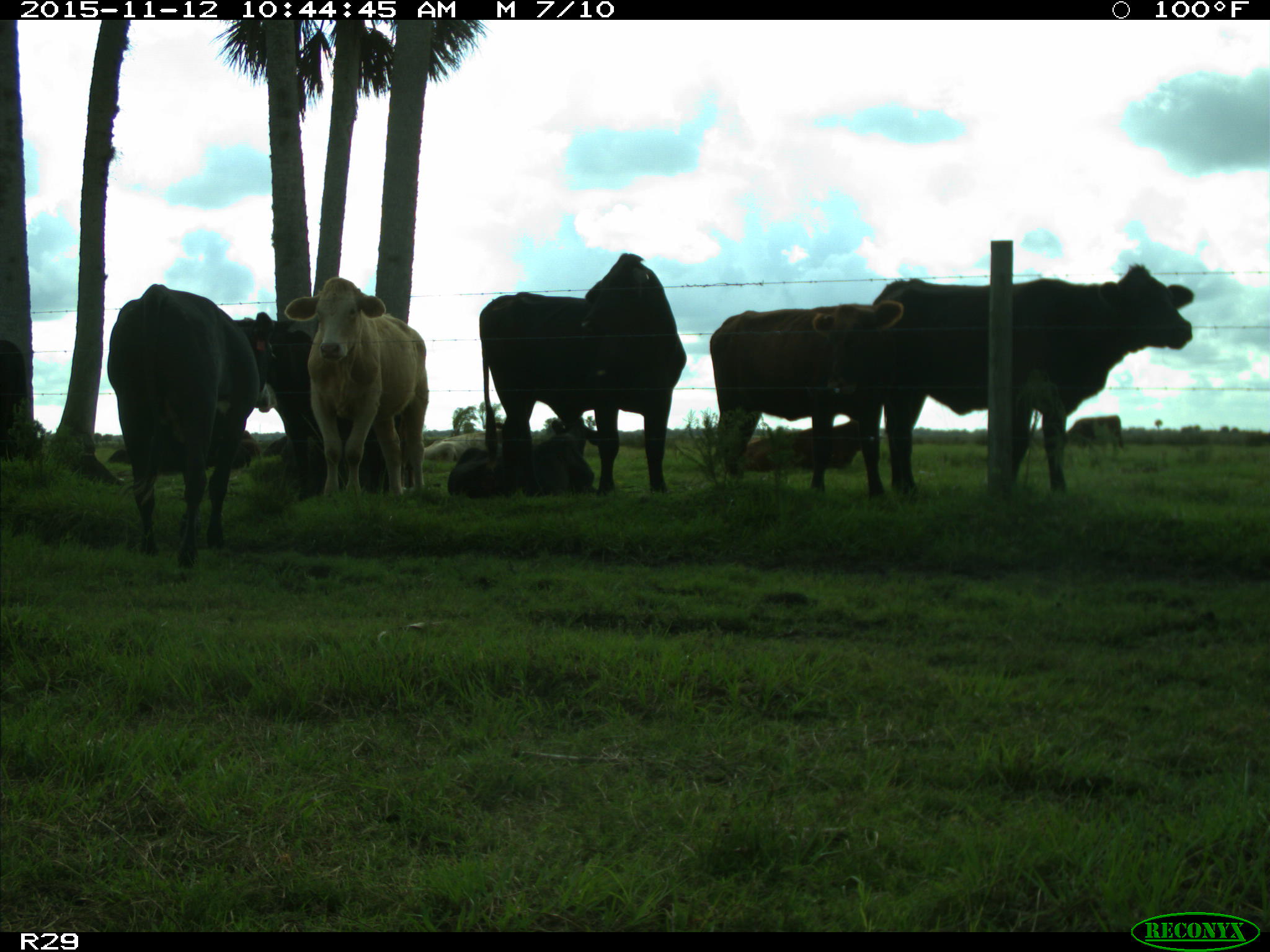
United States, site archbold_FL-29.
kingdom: Animalia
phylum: Chordata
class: Mammalia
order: Artiodactyla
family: Bovidae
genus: Bos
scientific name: Bos taurus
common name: domestic cow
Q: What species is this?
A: Bos taurus (domestic cow).